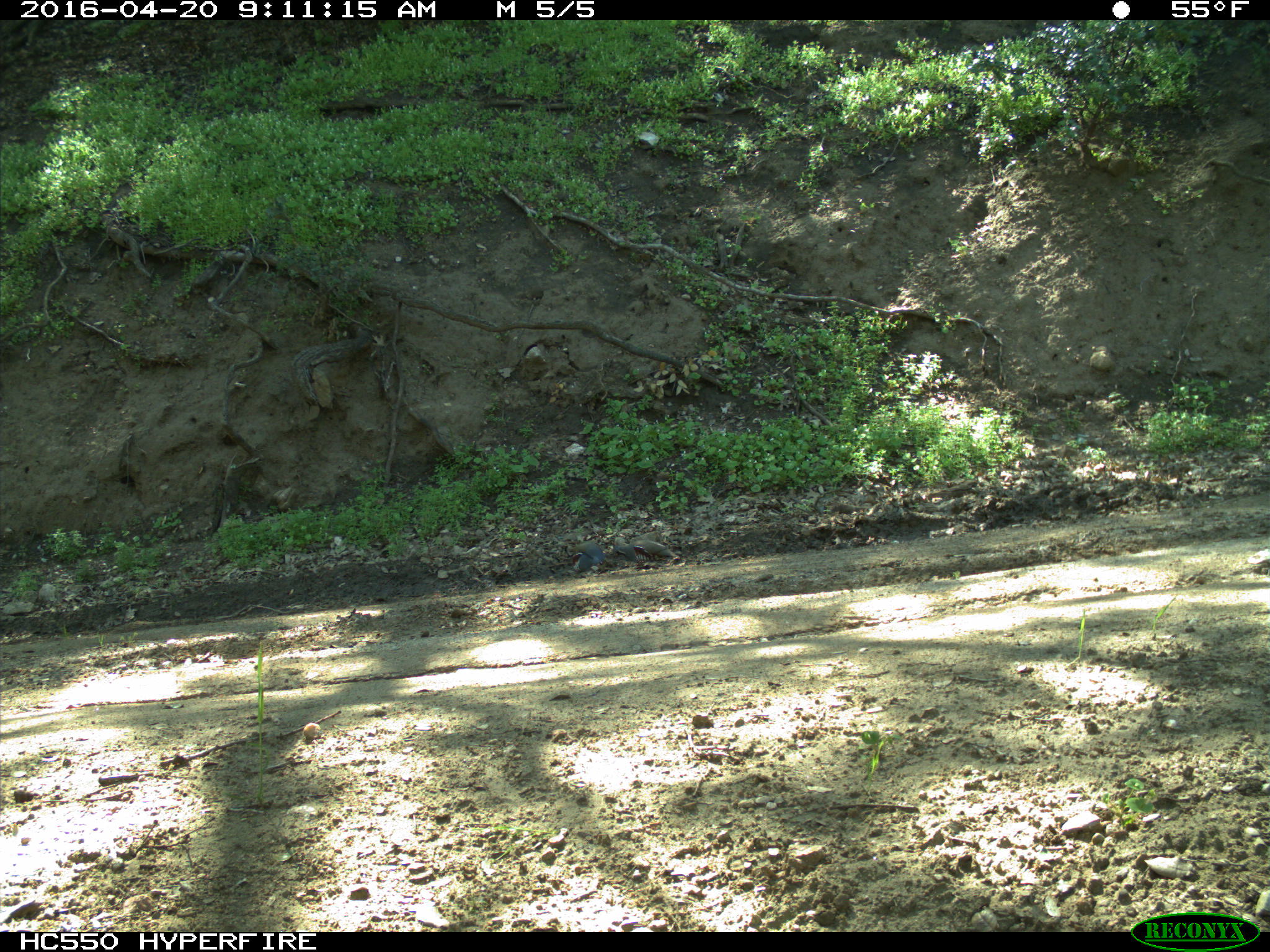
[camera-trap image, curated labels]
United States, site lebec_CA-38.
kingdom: Animalia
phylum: Chordata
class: Aves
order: Galliformes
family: Odontophoridae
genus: Callipepla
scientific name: Callipepla californica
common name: california quail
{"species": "Callipepla californica (california quail)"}